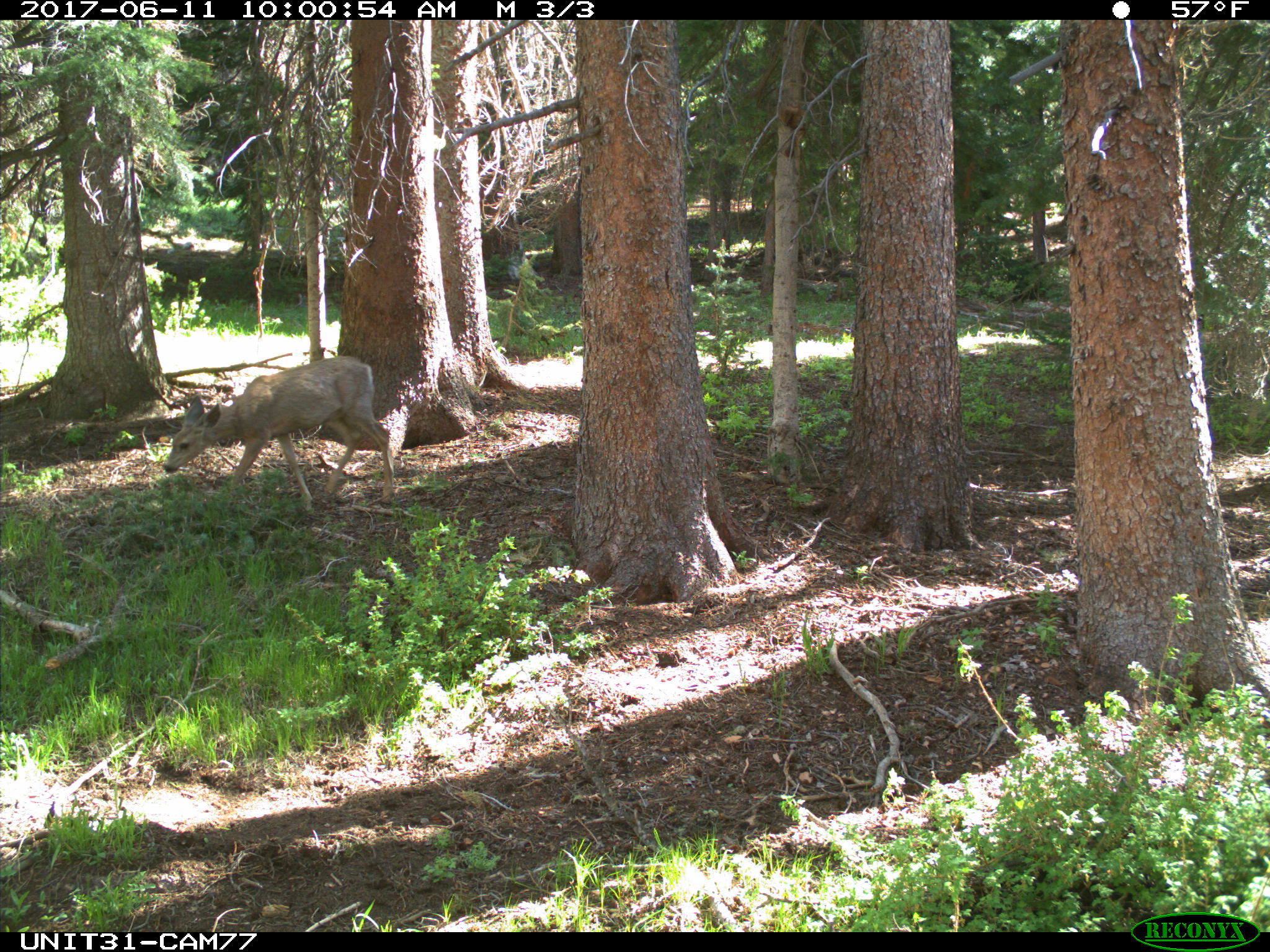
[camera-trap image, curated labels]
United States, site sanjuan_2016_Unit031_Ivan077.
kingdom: Animalia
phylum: Chordata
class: Mammalia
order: Artiodactyla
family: Cervidae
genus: Odocoileus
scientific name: Odocoileus hemionus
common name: mule deer